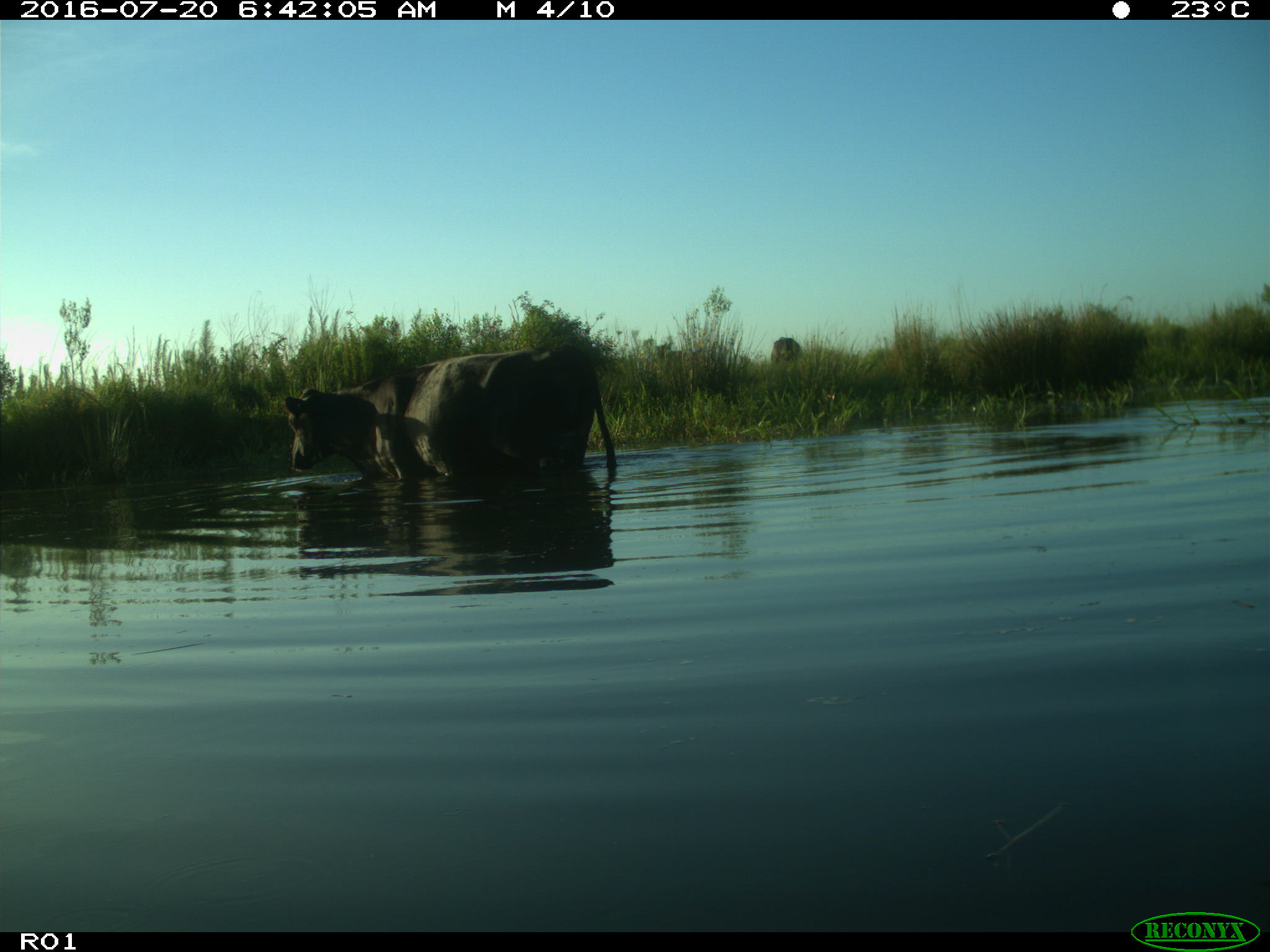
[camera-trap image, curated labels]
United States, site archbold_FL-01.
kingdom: Animalia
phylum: Chordata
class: Mammalia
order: Artiodactyla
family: Bovidae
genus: Bos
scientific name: Bos taurus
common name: domestic cow